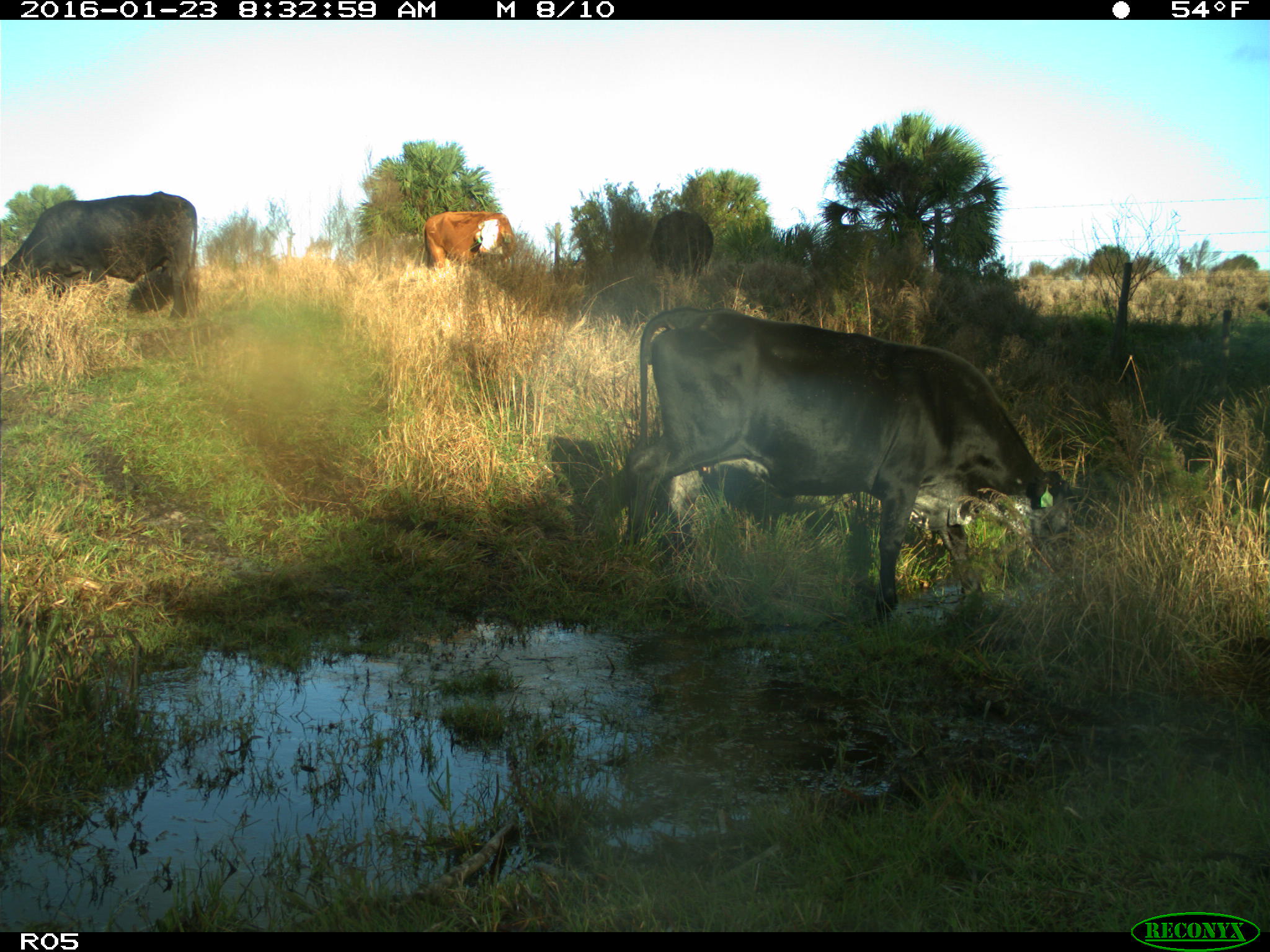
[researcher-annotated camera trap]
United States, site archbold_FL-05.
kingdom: Animalia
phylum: Chordata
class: Mammalia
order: Artiodactyla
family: Bovidae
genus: Bos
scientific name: Bos taurus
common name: domestic cow